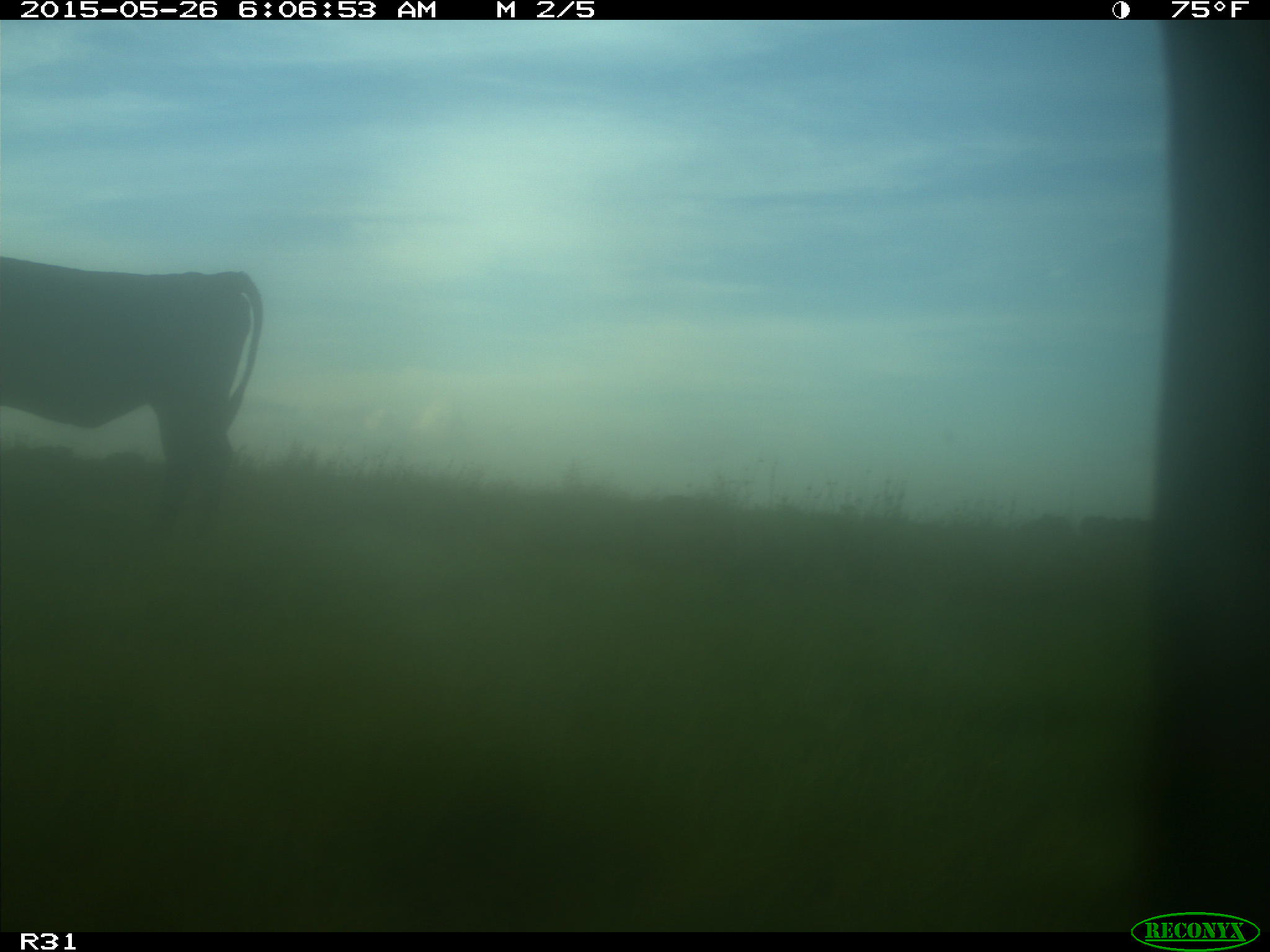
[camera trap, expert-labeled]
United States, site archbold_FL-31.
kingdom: Animalia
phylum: Chordata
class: Mammalia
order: Artiodactyla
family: Bovidae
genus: Bos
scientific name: Bos taurus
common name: domestic cow